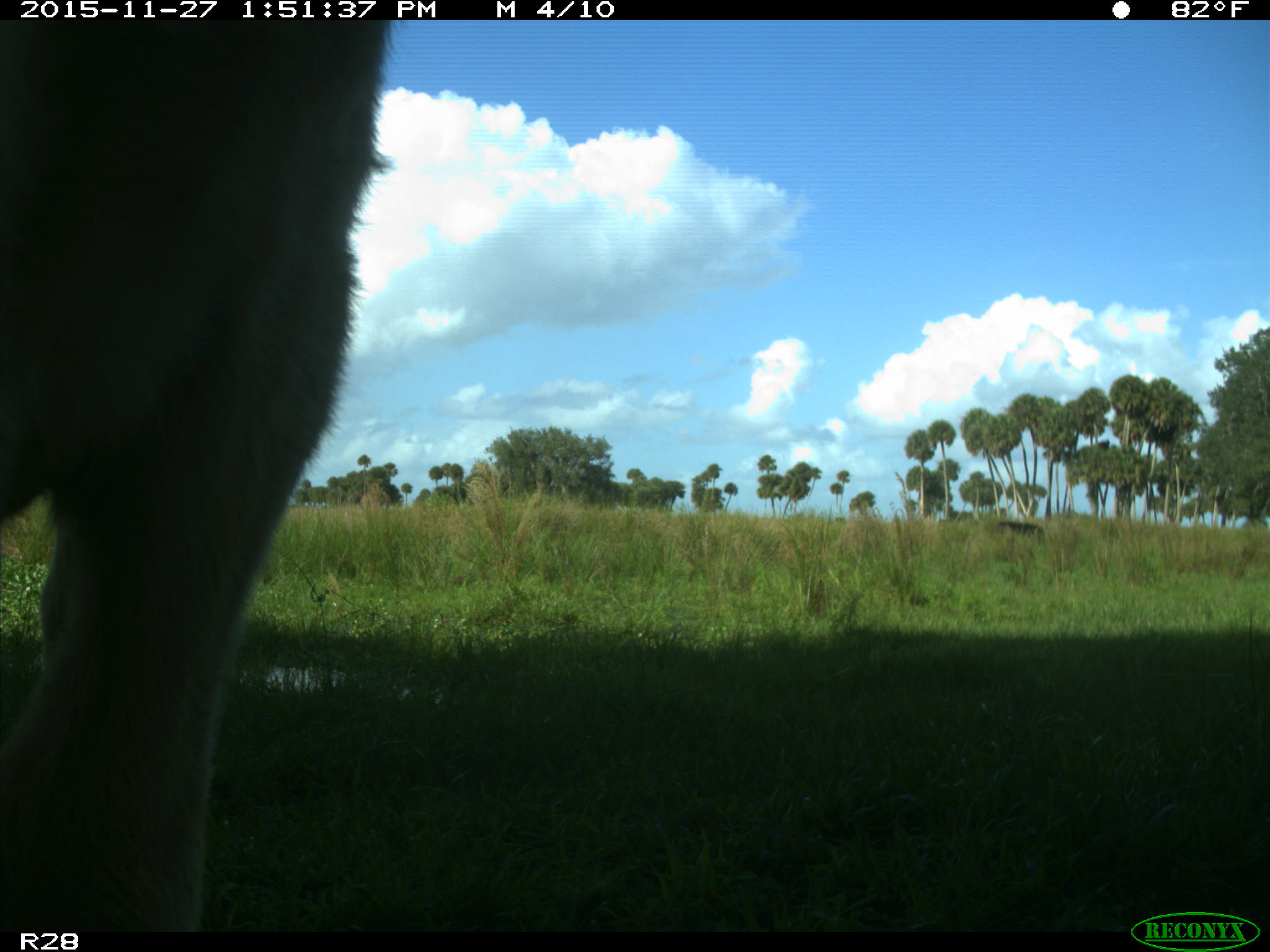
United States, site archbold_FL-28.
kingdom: Animalia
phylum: Chordata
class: Mammalia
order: Artiodactyla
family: Bovidae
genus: Bos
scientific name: Bos taurus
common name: domestic cow